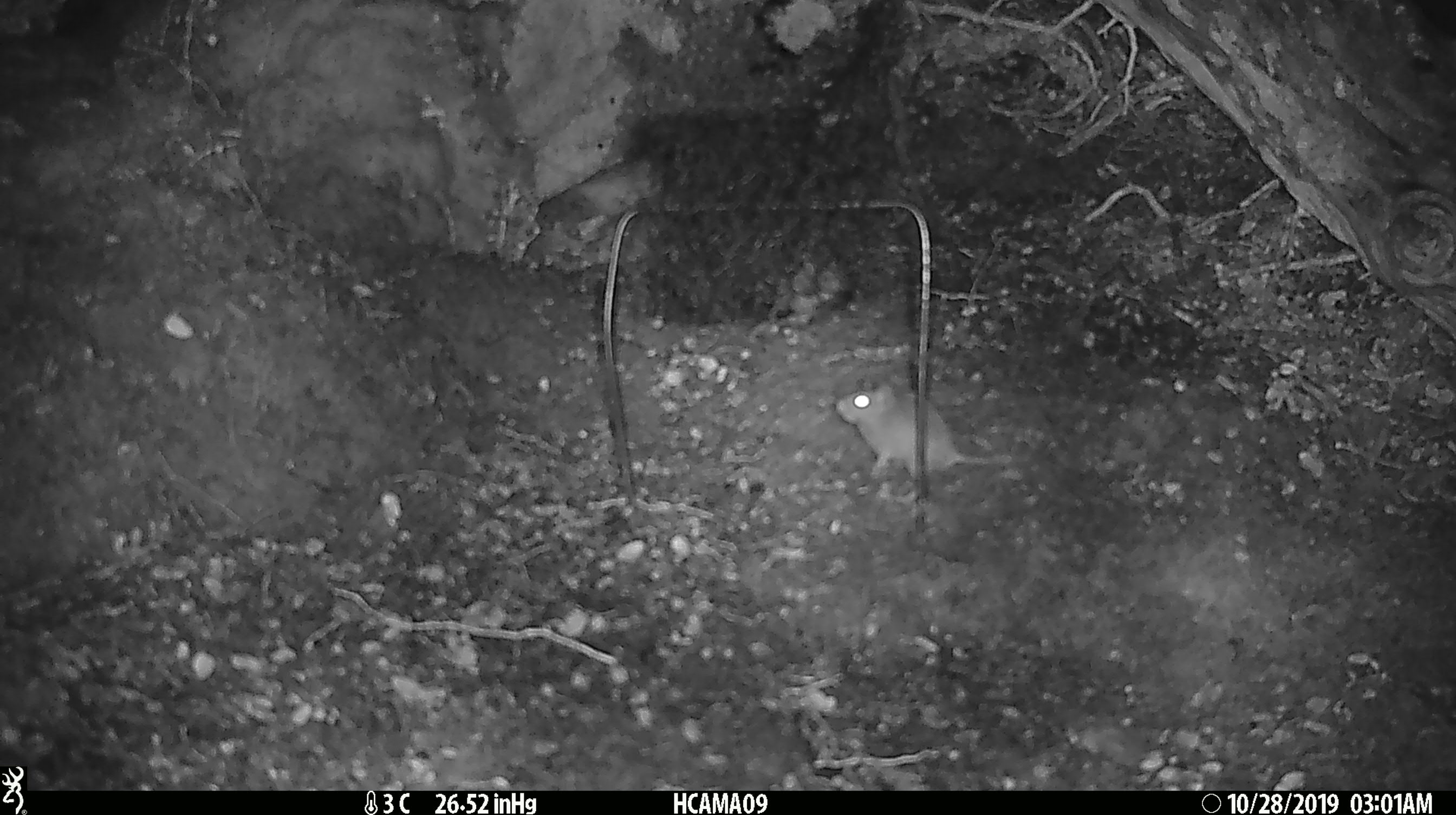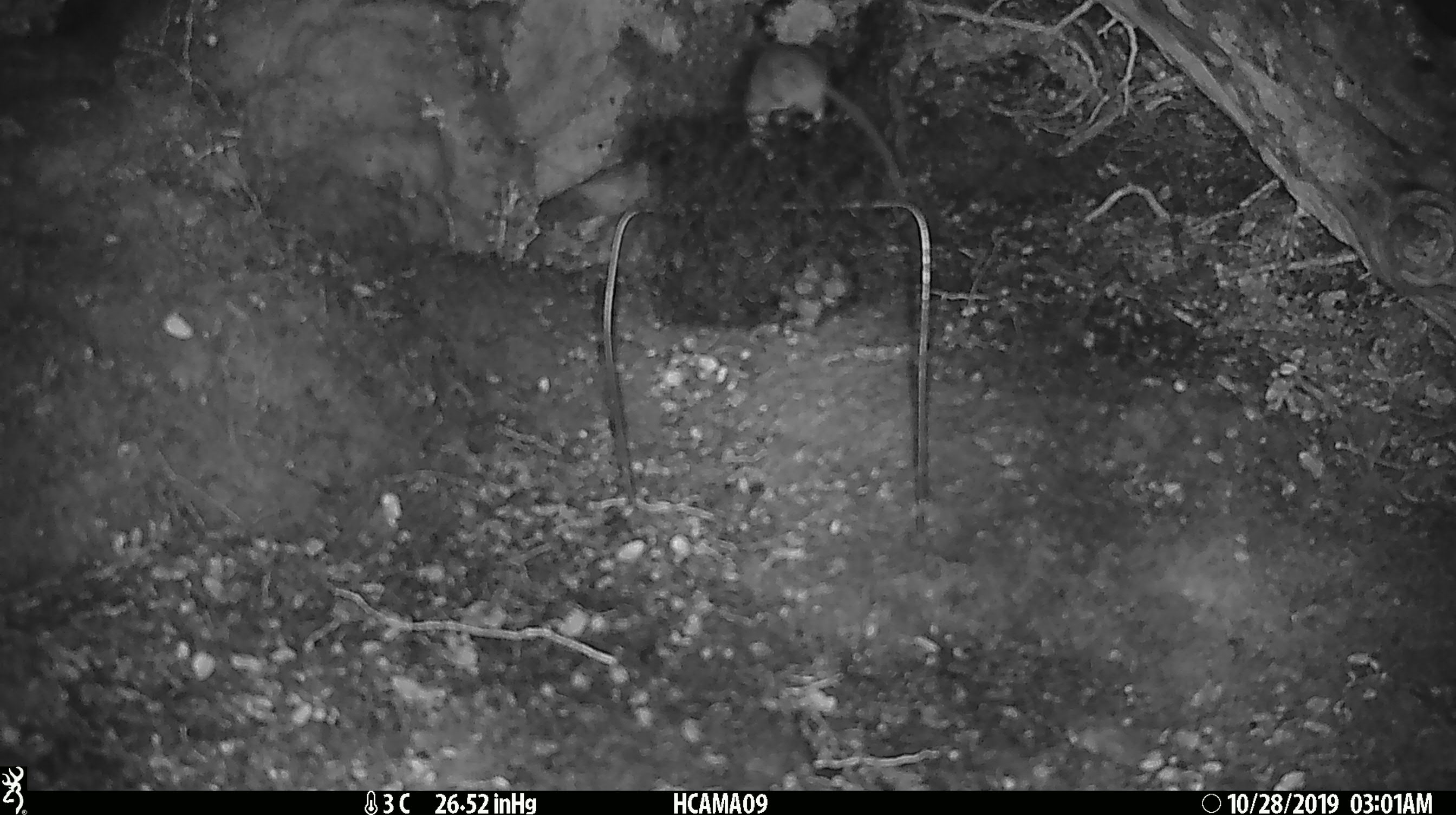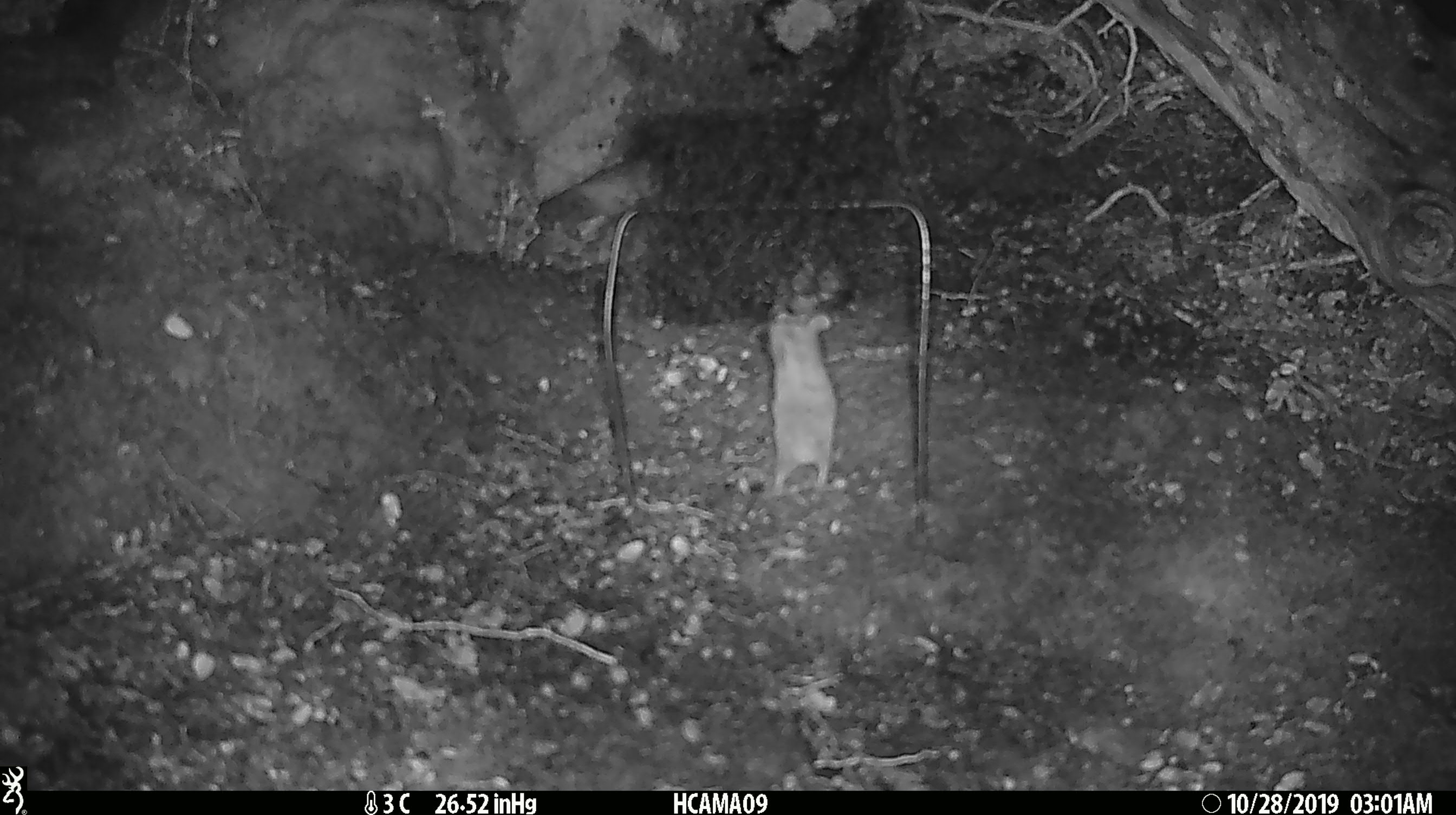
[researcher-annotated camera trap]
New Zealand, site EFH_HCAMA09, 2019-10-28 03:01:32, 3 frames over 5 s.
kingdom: Animalia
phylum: Chordata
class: Mammalia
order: Rodentia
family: Muridae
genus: Mus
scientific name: Mus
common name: mouse